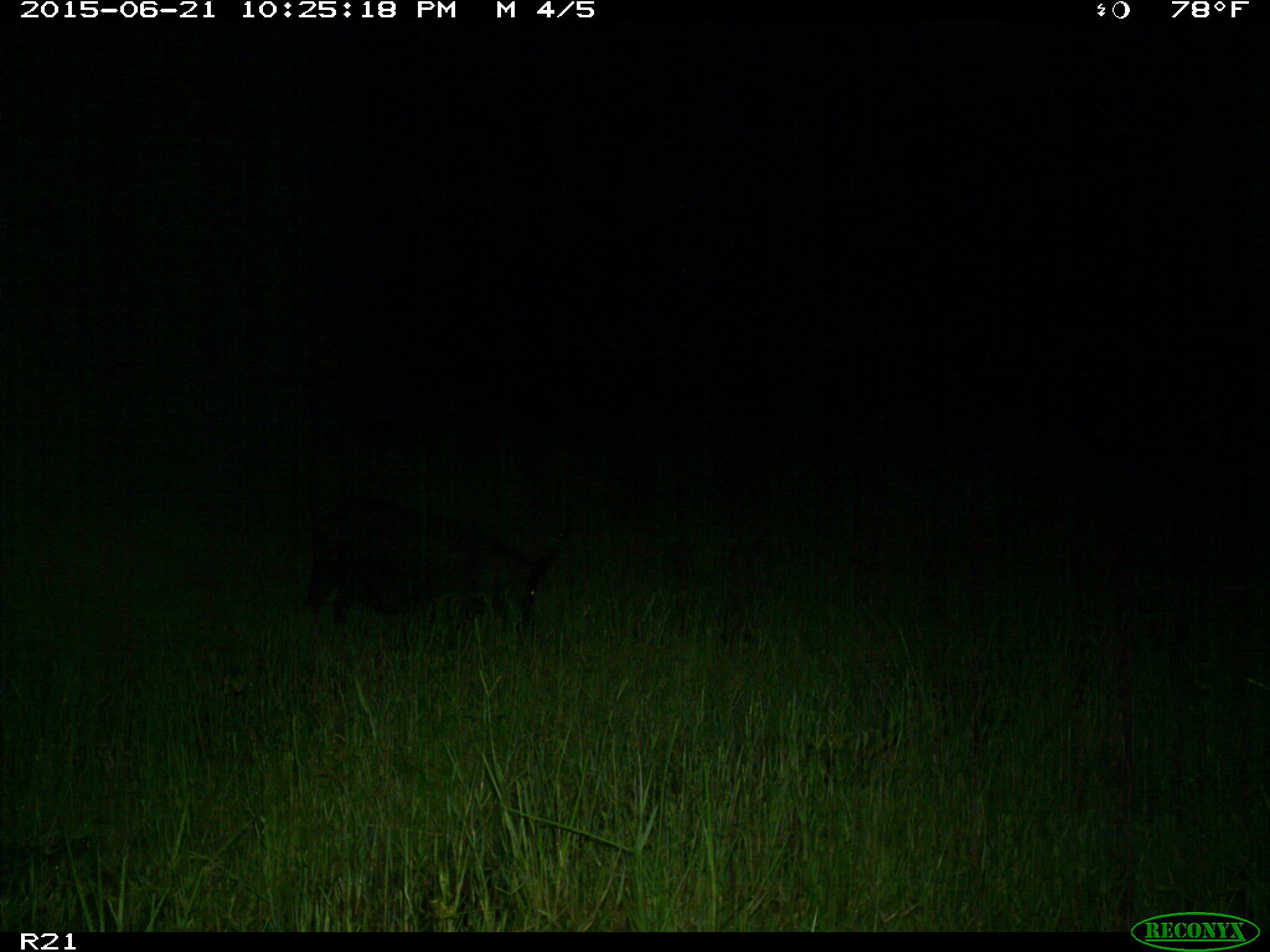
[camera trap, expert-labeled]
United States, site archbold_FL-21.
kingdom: Animalia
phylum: Chordata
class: Mammalia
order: Artiodactyla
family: Suidae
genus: Sus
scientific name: Sus scrofa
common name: wild boar